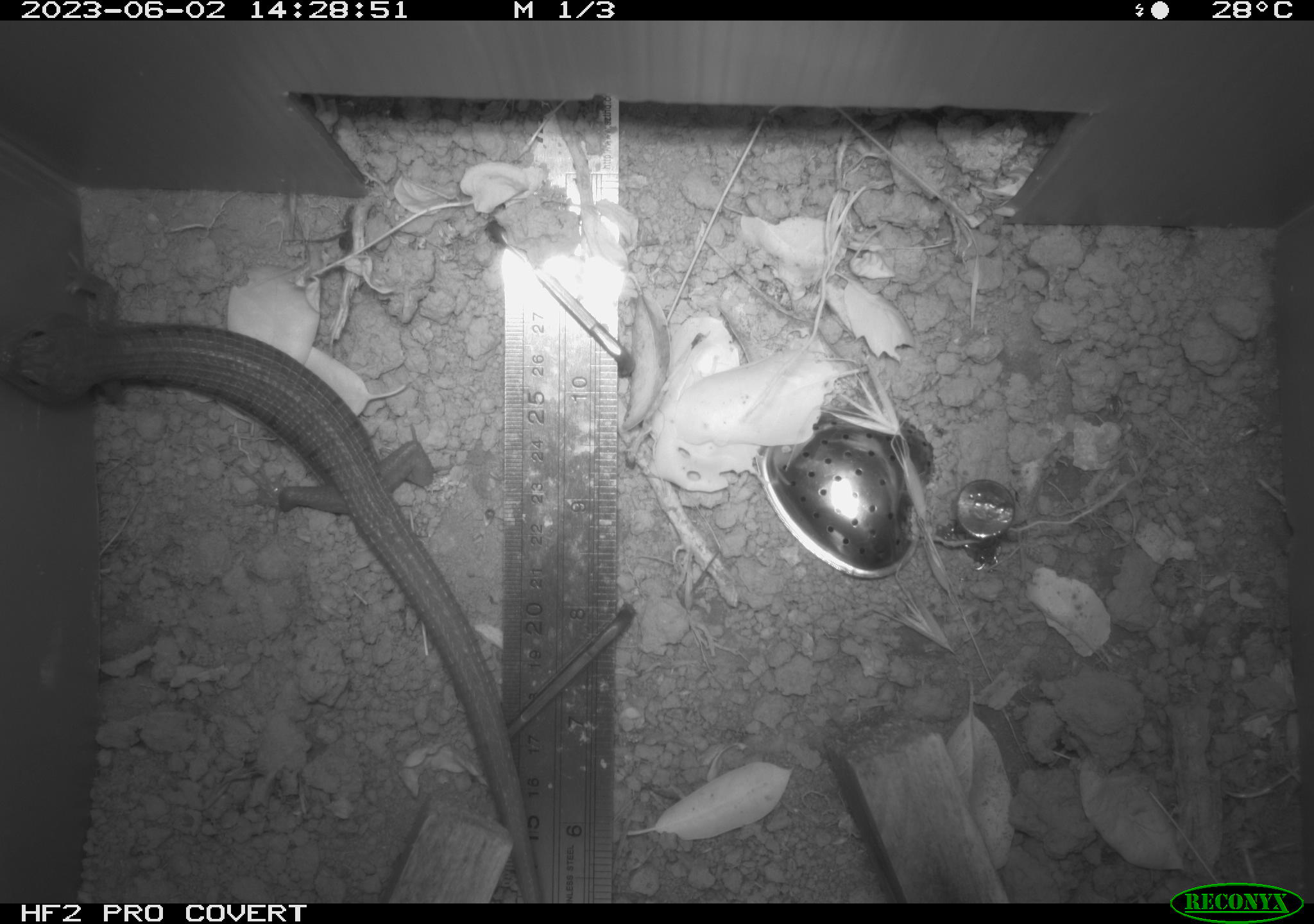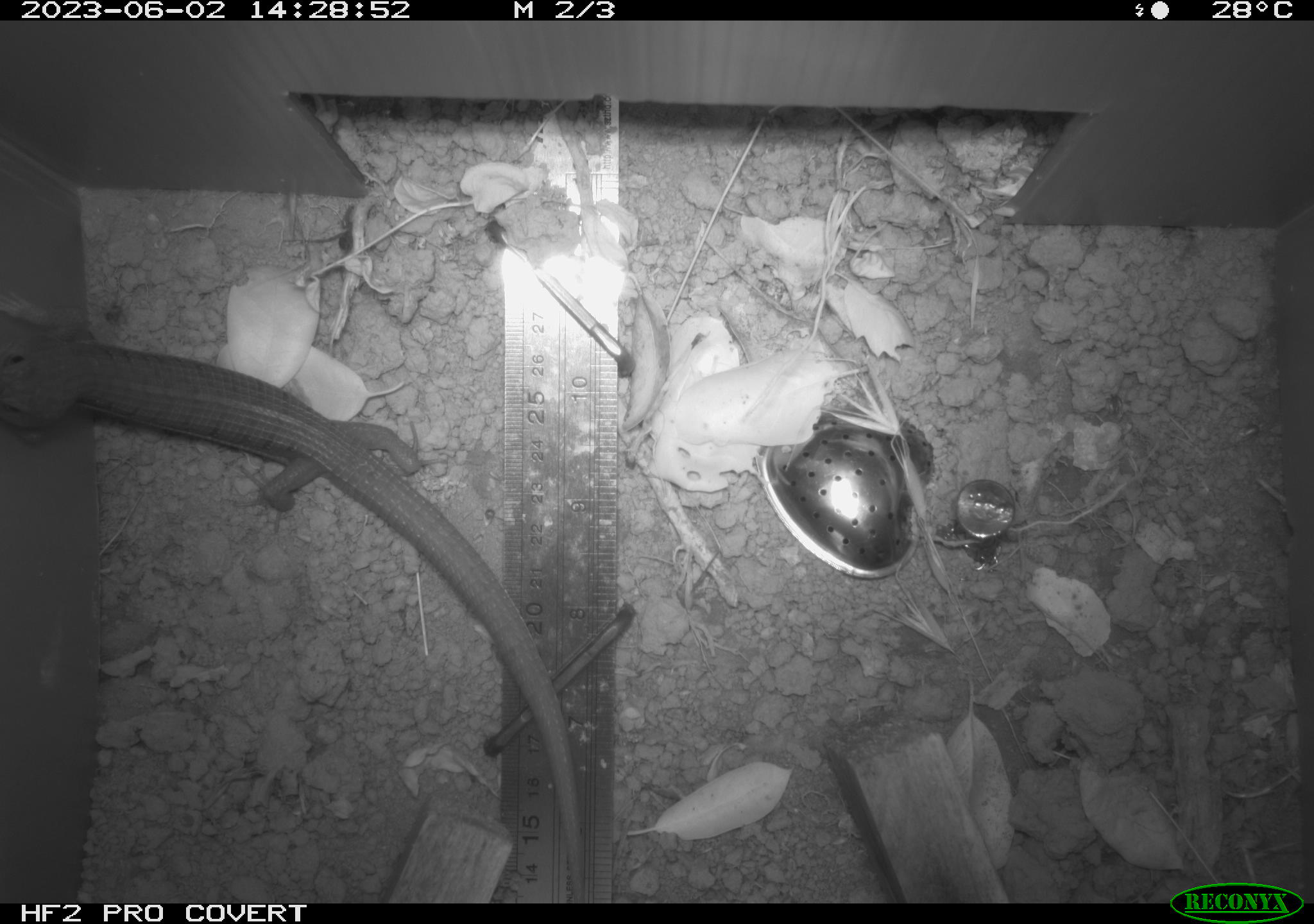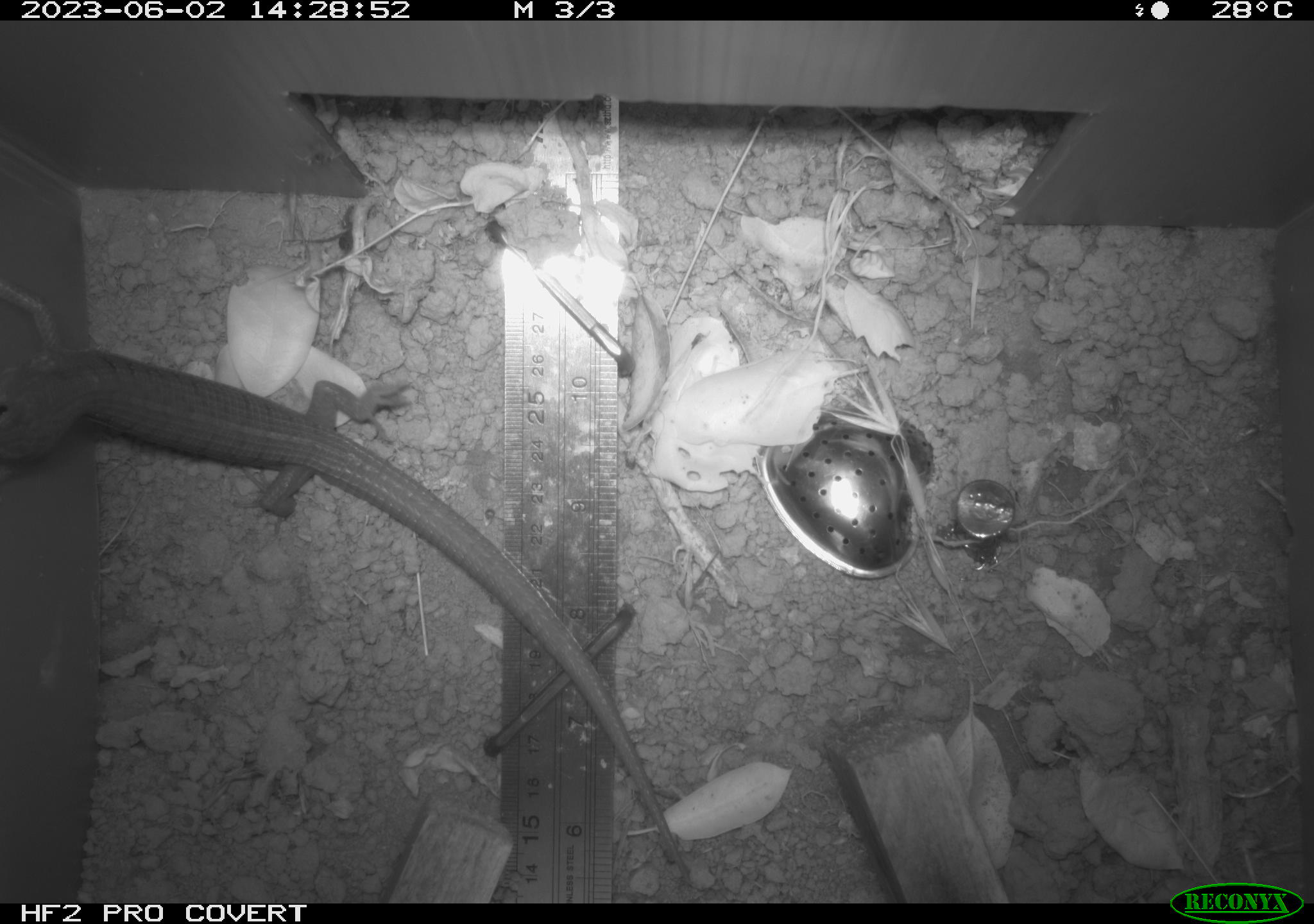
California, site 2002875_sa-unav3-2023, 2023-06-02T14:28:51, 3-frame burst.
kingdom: Animalia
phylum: Chordata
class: Reptilia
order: Squamata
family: Anguidae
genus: Elgaria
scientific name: Elgaria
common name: alligator lizards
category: elgaria species